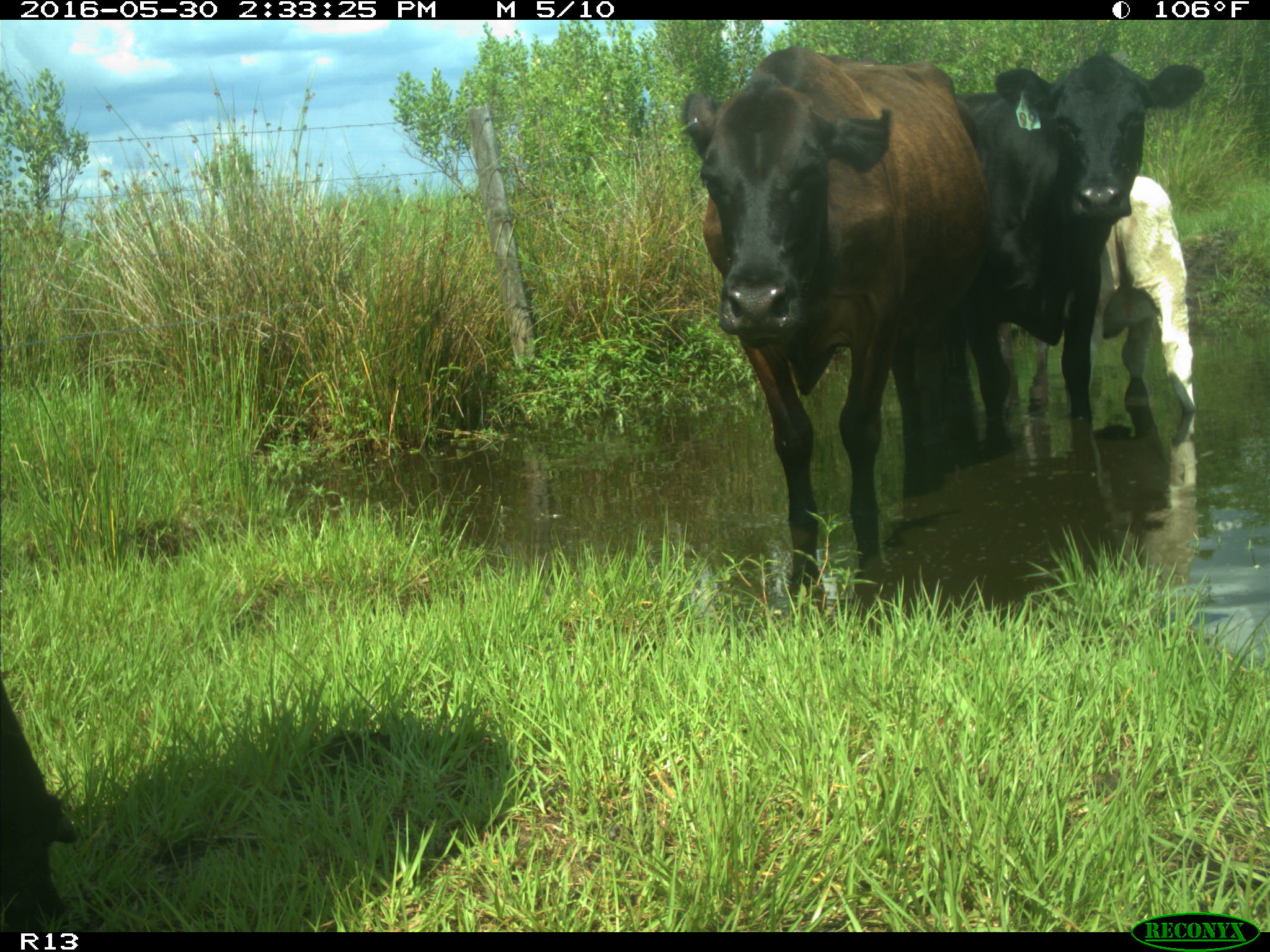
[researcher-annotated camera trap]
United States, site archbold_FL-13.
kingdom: Animalia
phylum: Chordata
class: Mammalia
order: Artiodactyla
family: Bovidae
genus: Bos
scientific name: Bos taurus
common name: domestic cow